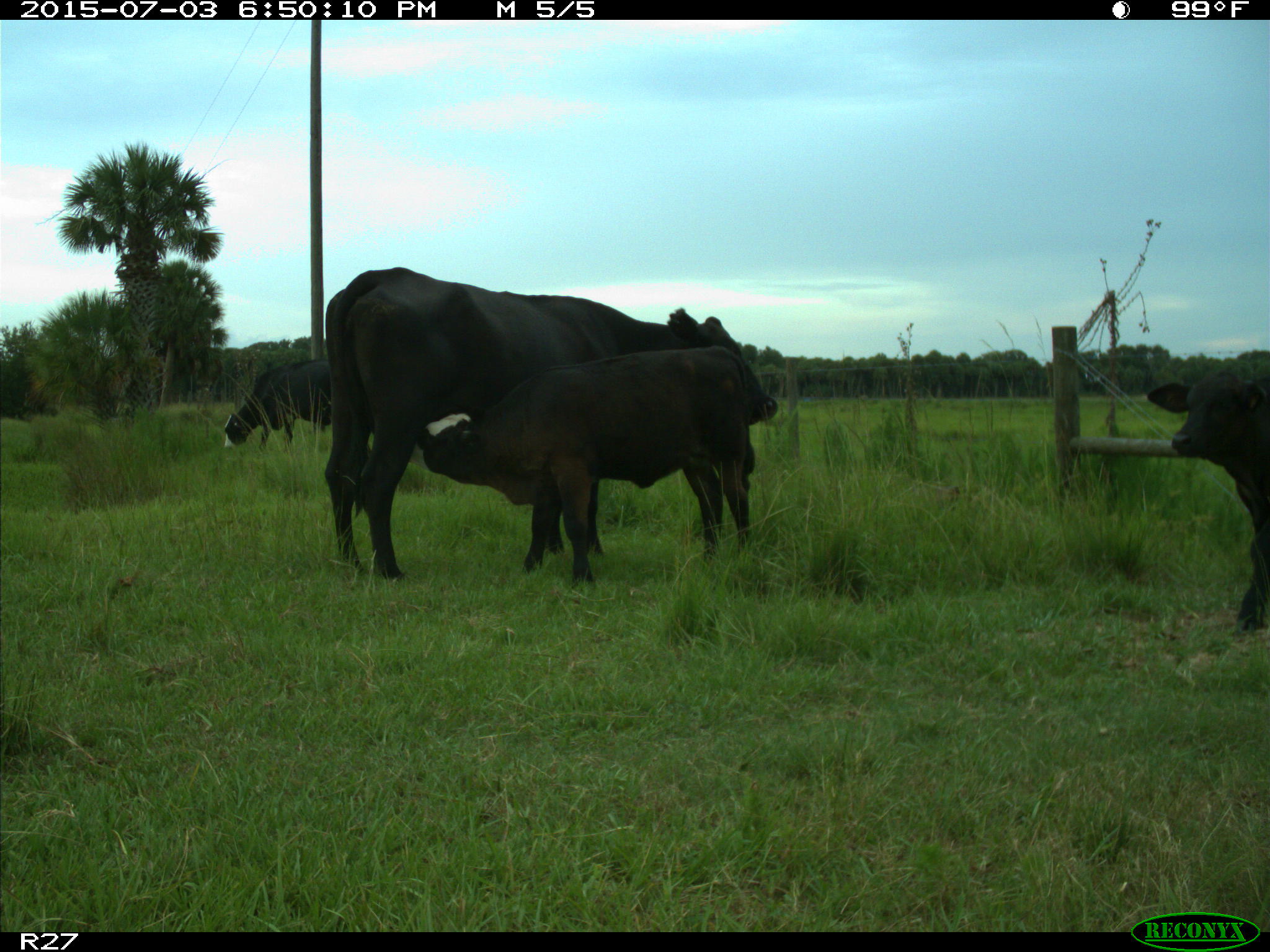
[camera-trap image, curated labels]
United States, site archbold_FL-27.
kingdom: Animalia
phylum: Chordata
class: Mammalia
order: Artiodactyla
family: Bovidae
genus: Bos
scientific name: Bos taurus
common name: domestic cow